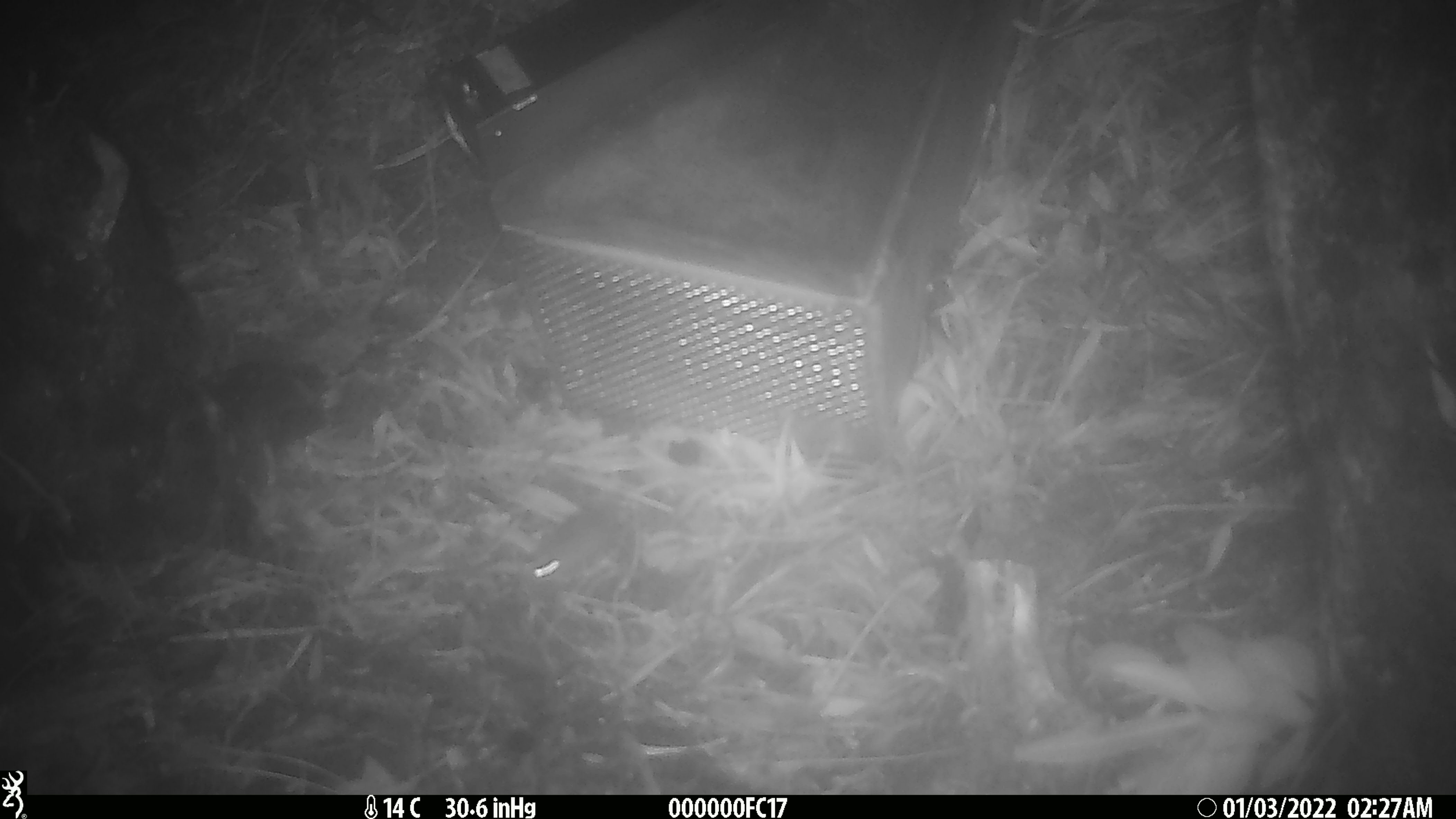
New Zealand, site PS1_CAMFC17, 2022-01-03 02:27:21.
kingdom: Animalia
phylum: Chordata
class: Mammalia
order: Rodentia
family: Muridae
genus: Mus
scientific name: Mus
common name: mouse